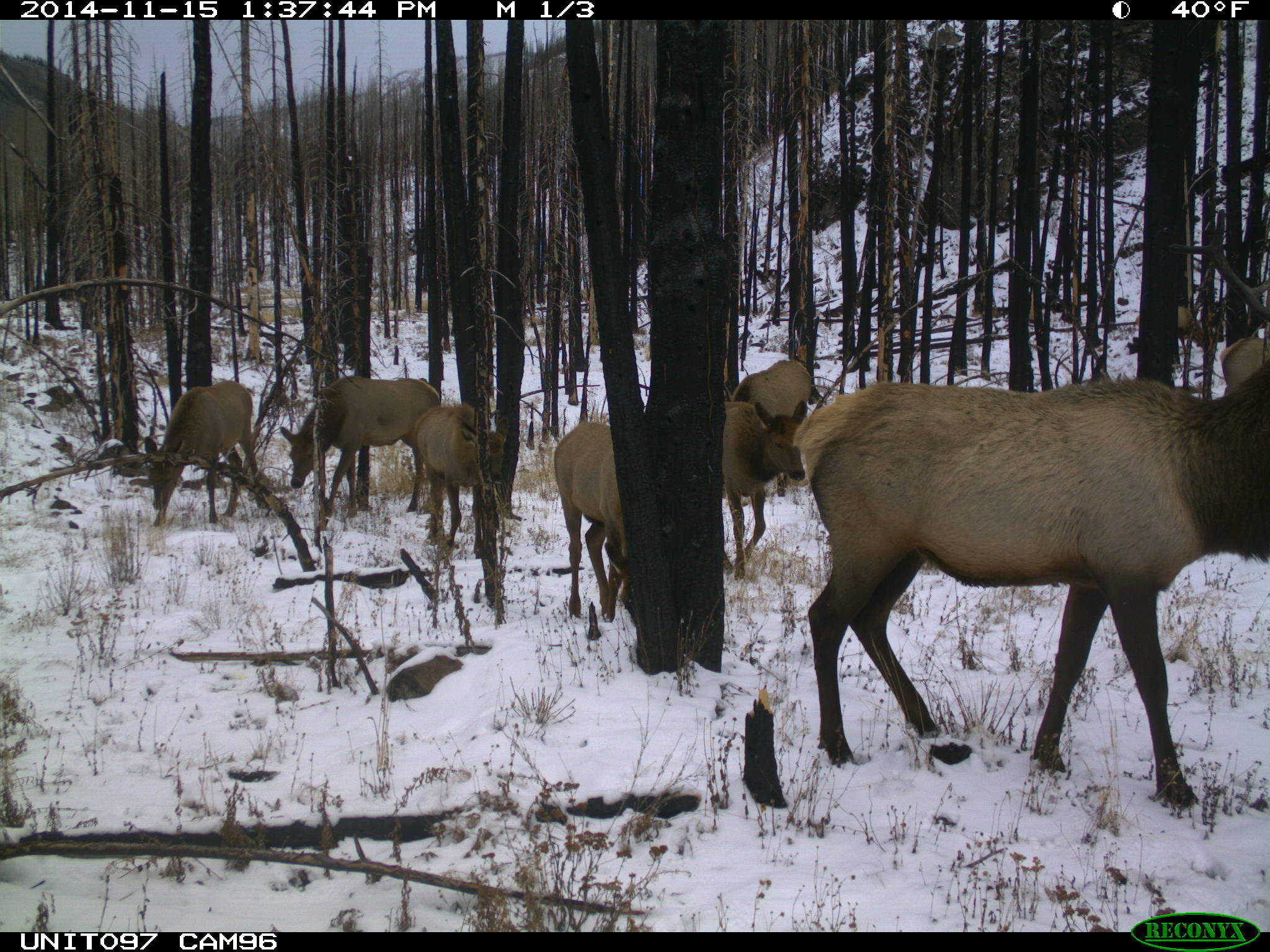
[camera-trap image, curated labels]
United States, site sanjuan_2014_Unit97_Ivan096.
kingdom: Animalia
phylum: Chordata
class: Mammalia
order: Artiodactyla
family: Cervidae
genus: Cervus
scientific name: Cervus elaphus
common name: red deer